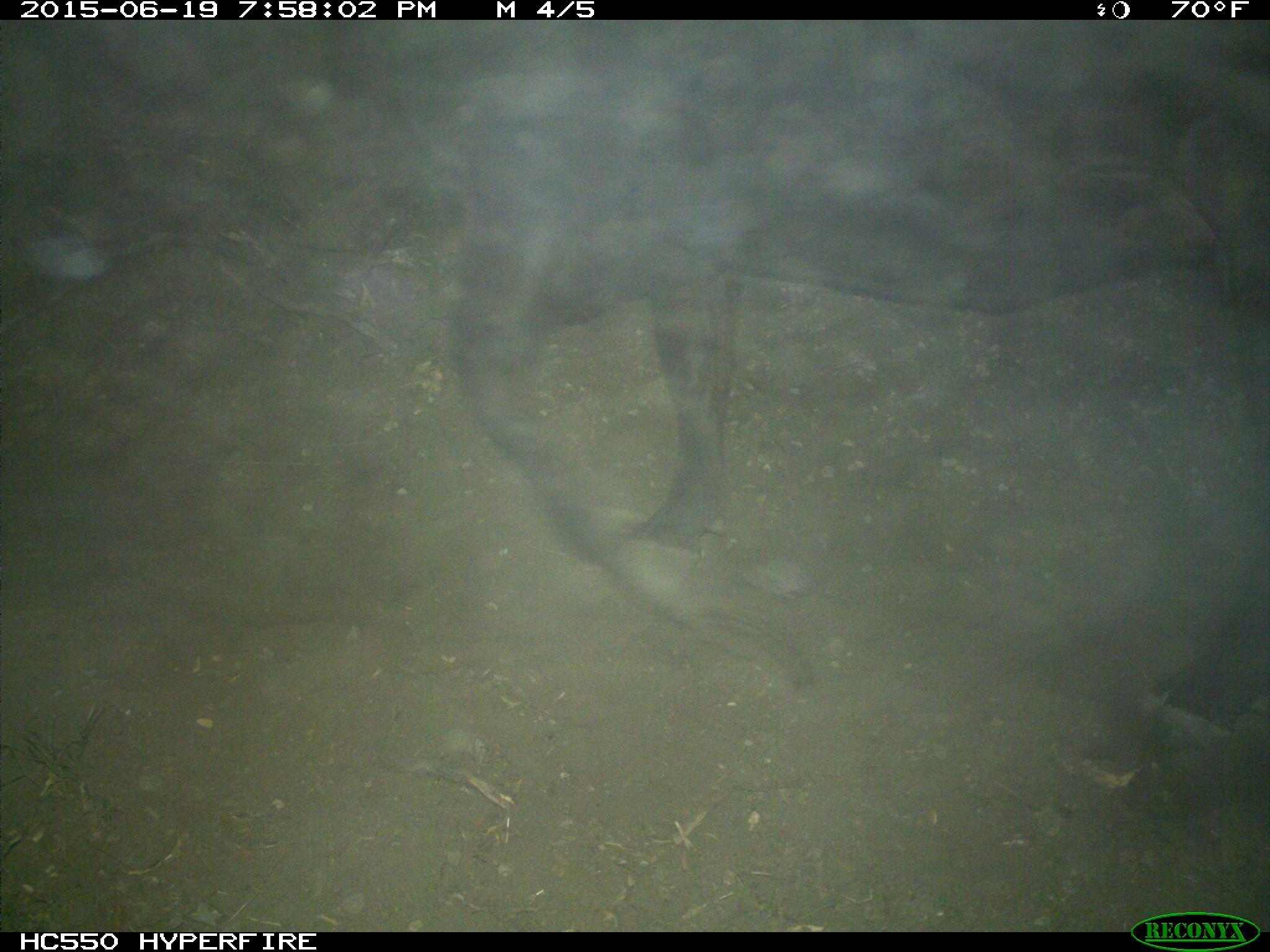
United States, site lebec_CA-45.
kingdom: Animalia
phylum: Chordata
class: Mammalia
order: Artiodactyla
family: Bovidae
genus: Bos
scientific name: Bos taurus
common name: domestic cow